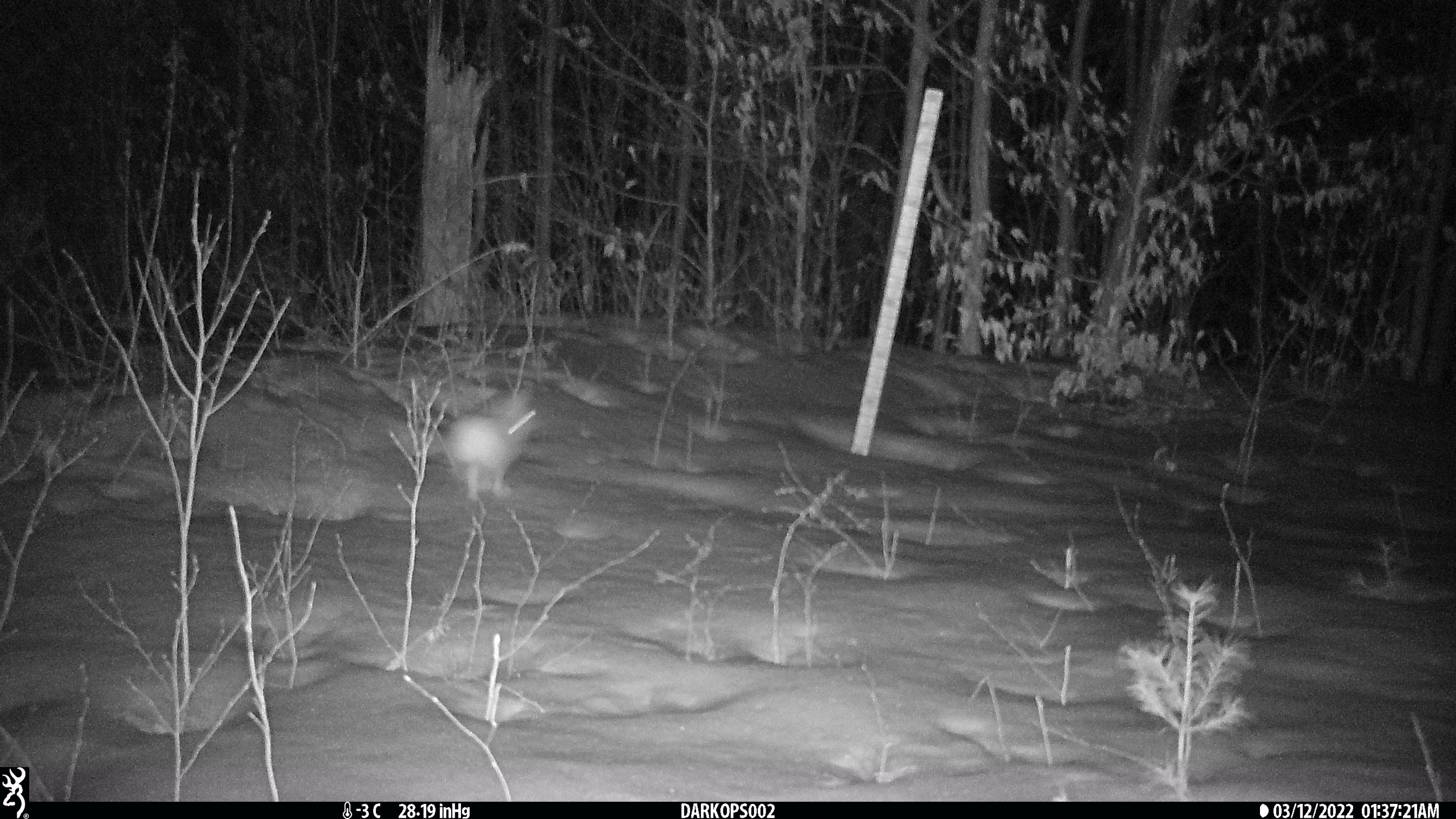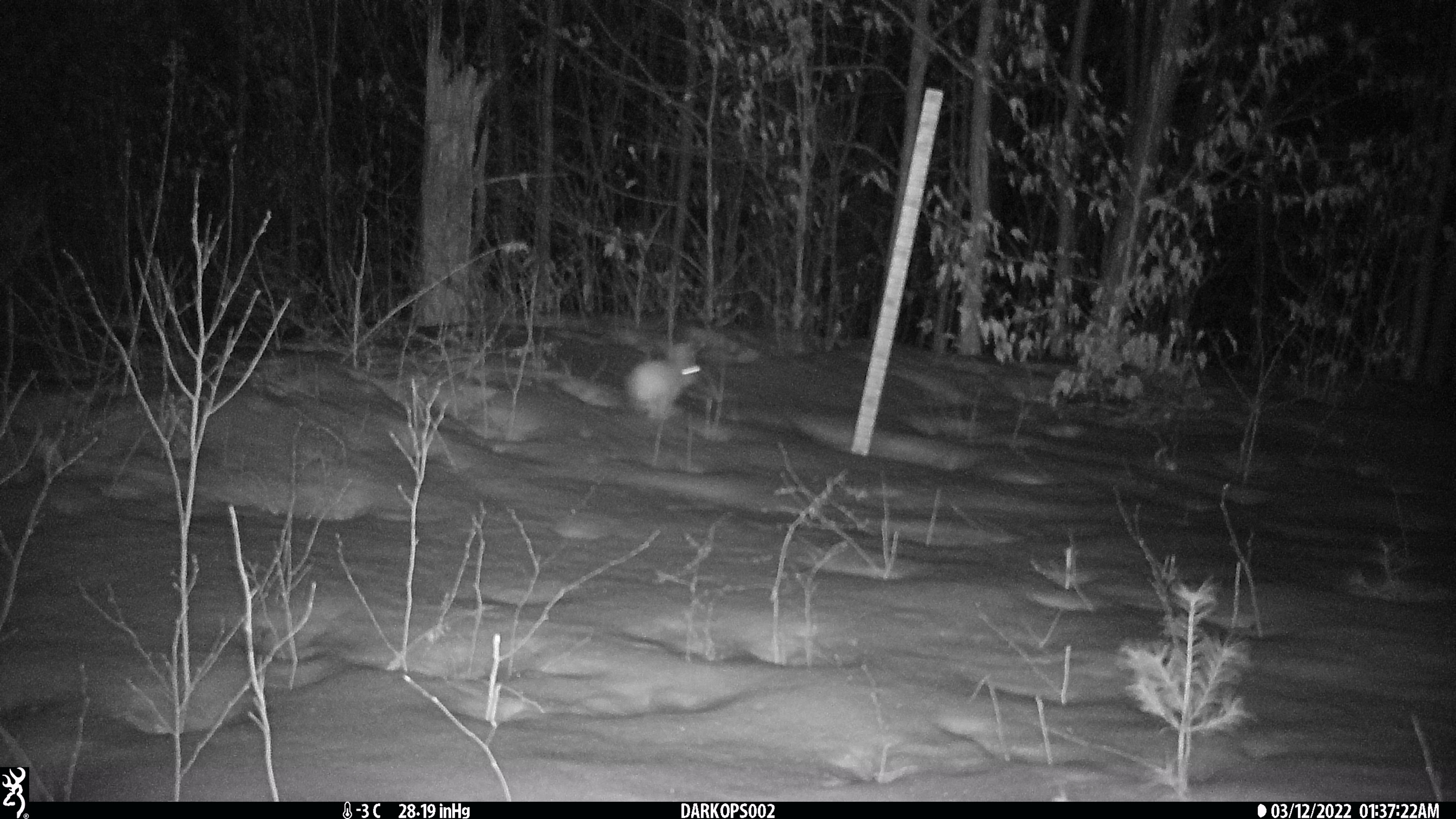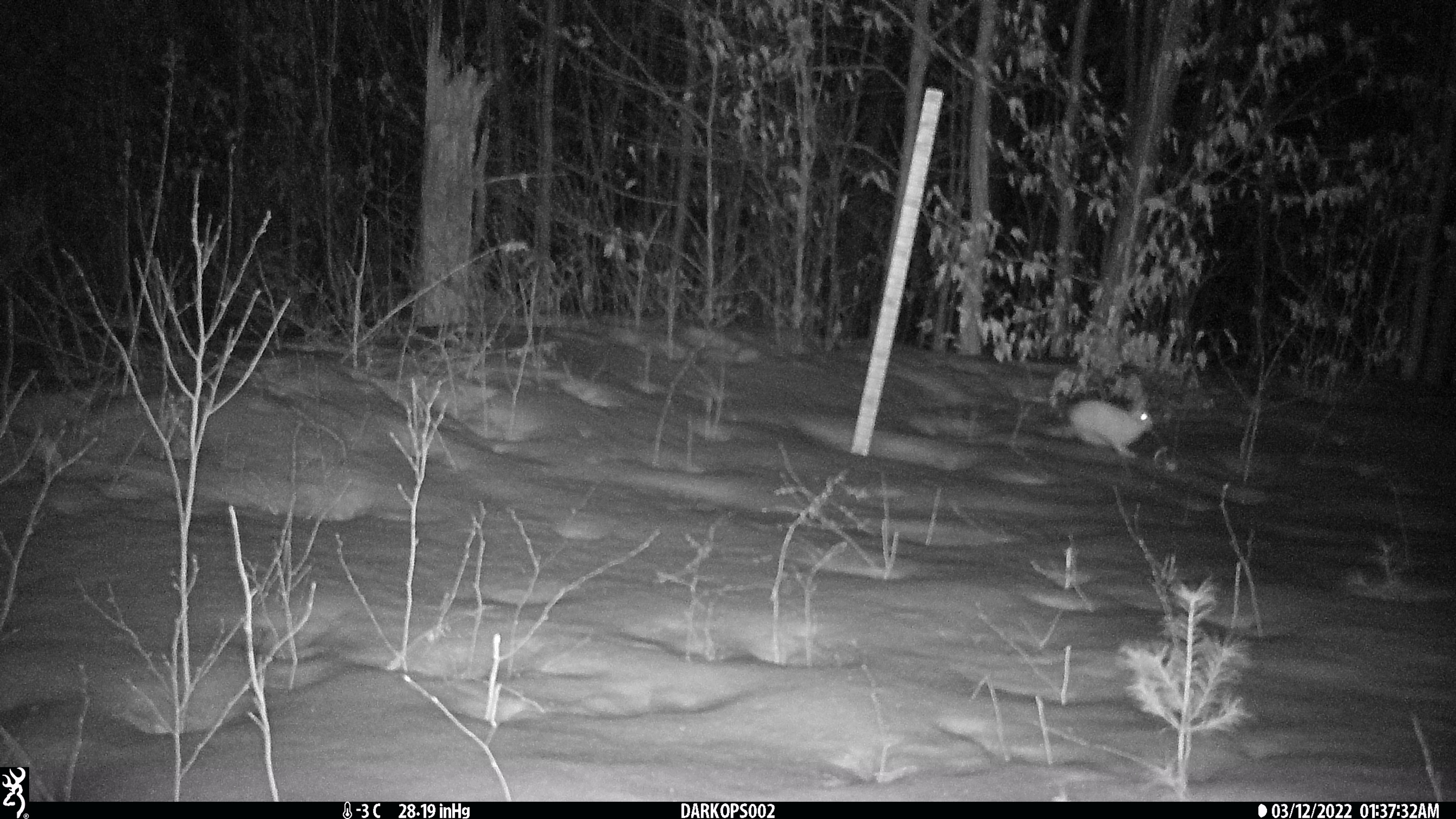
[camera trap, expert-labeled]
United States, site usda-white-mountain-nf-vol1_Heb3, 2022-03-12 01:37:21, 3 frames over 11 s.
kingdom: Animalia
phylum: Chordata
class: Mammalia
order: Lagomorpha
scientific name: Lagomorpha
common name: rabbit or hare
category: rabbit or hare sp.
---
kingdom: Animalia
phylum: Chordata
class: Mammalia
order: Lagomorpha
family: Leporidae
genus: Lepus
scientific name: Lepus americanus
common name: snowshoe hare